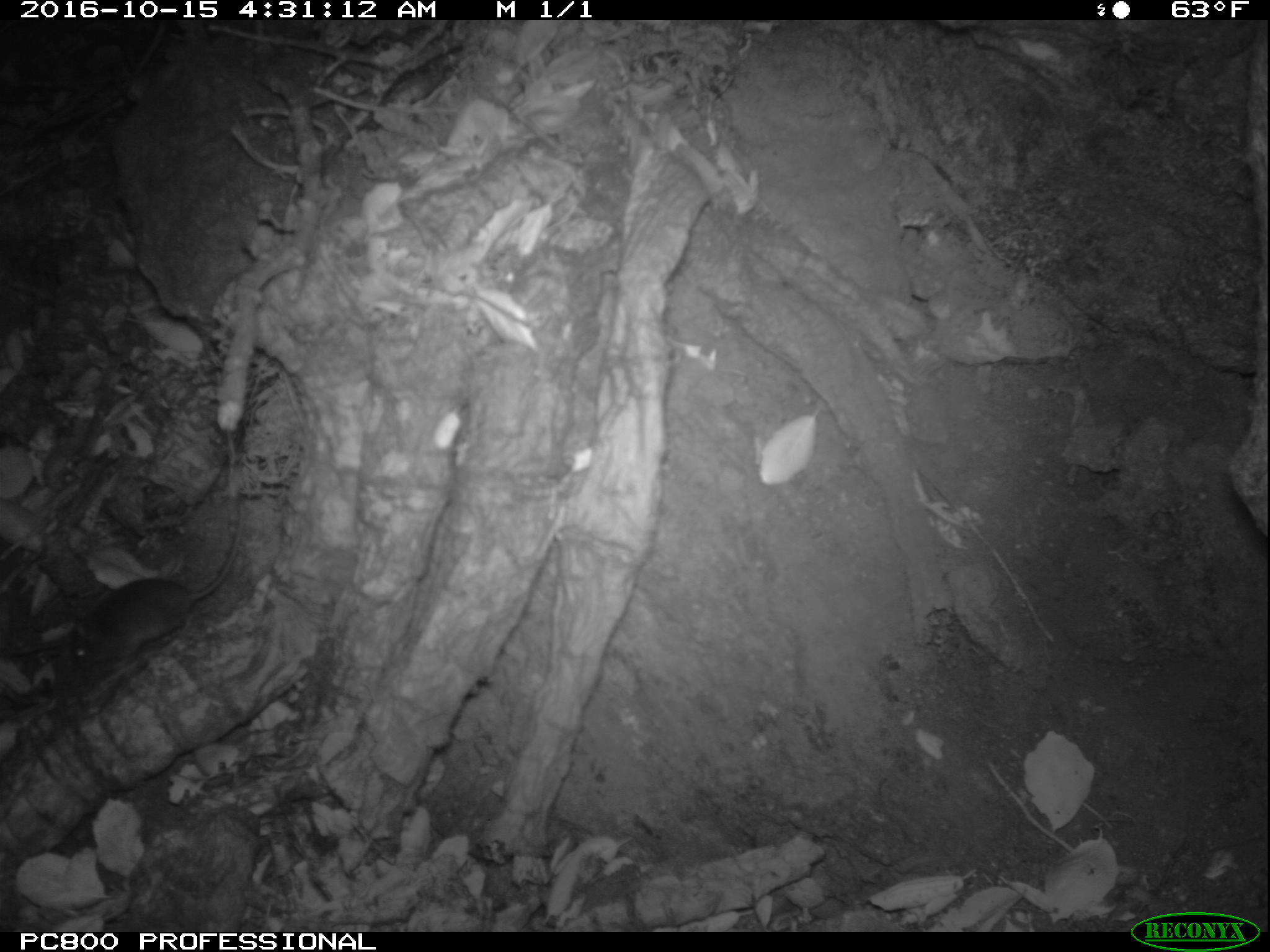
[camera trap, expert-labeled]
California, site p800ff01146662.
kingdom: Animalia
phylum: Chordata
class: Mammalia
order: Rodentia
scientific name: Rodentia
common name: rodent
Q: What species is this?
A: Rodent (Rodentia).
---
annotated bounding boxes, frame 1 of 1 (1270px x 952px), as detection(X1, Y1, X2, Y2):
rodent: detection(67, 428, 241, 671)